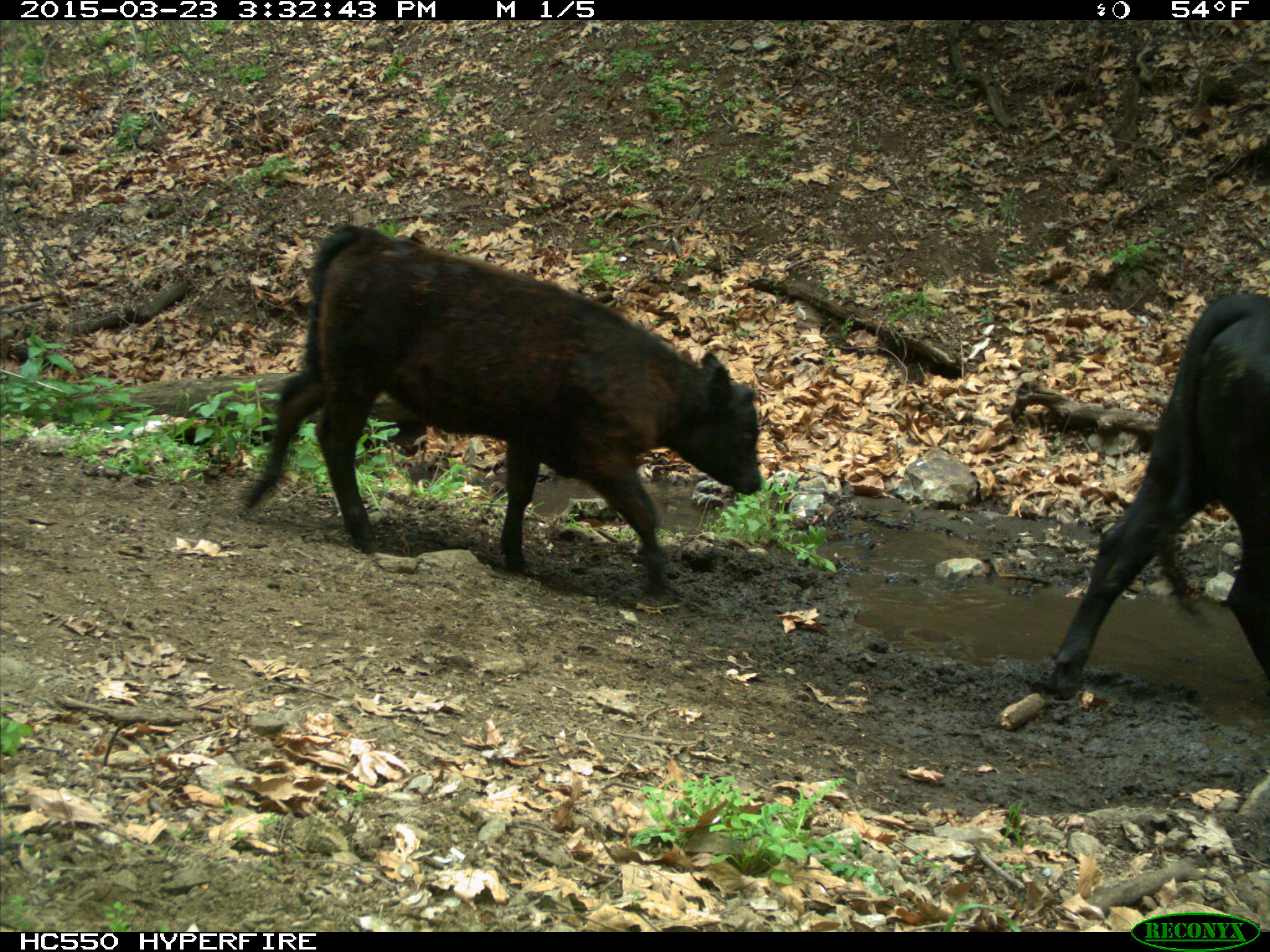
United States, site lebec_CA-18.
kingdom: Animalia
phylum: Chordata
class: Mammalia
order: Artiodactyla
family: Bovidae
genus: Bos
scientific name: Bos taurus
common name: domestic cow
Bos taurus (domestic cow).